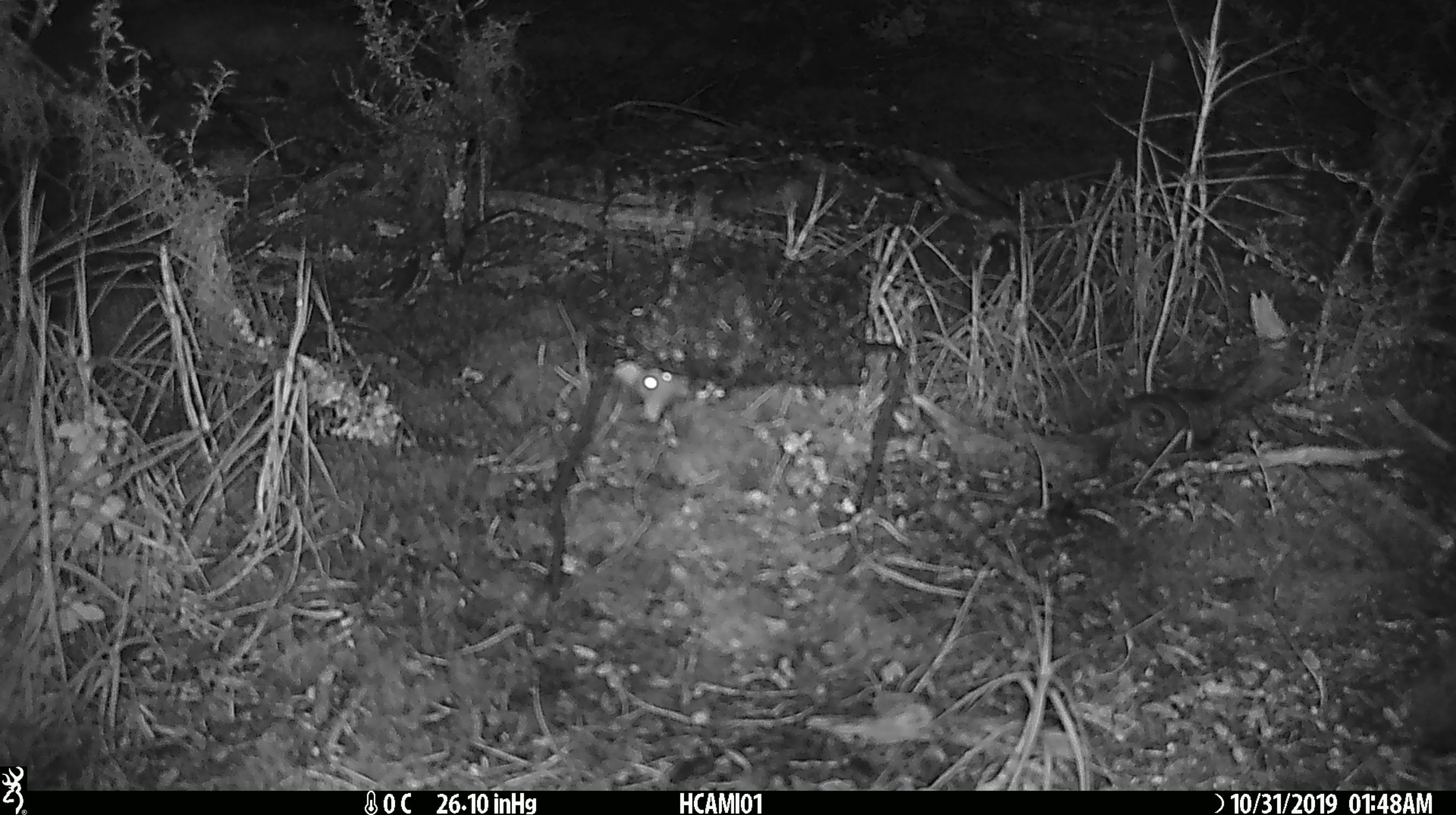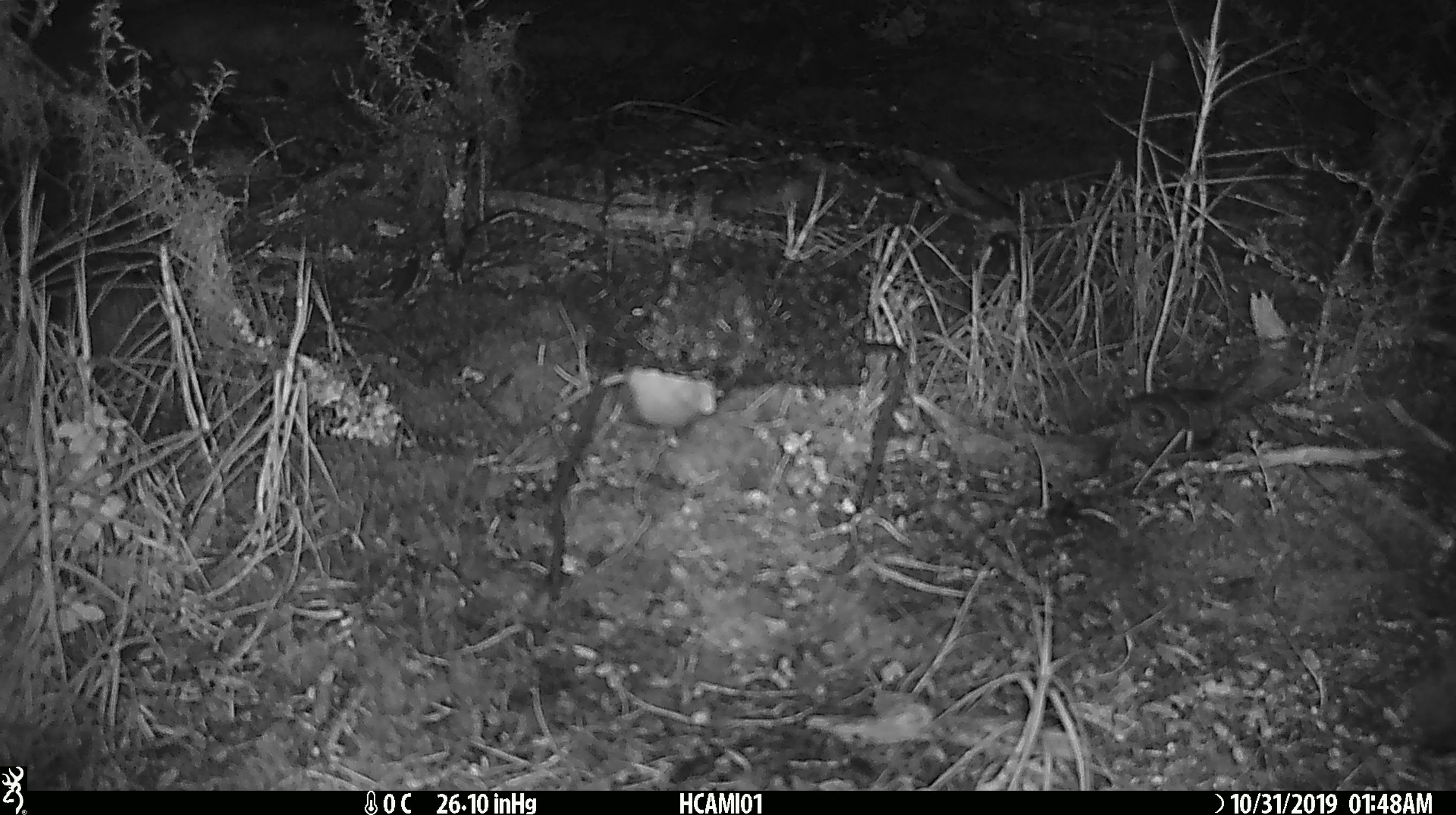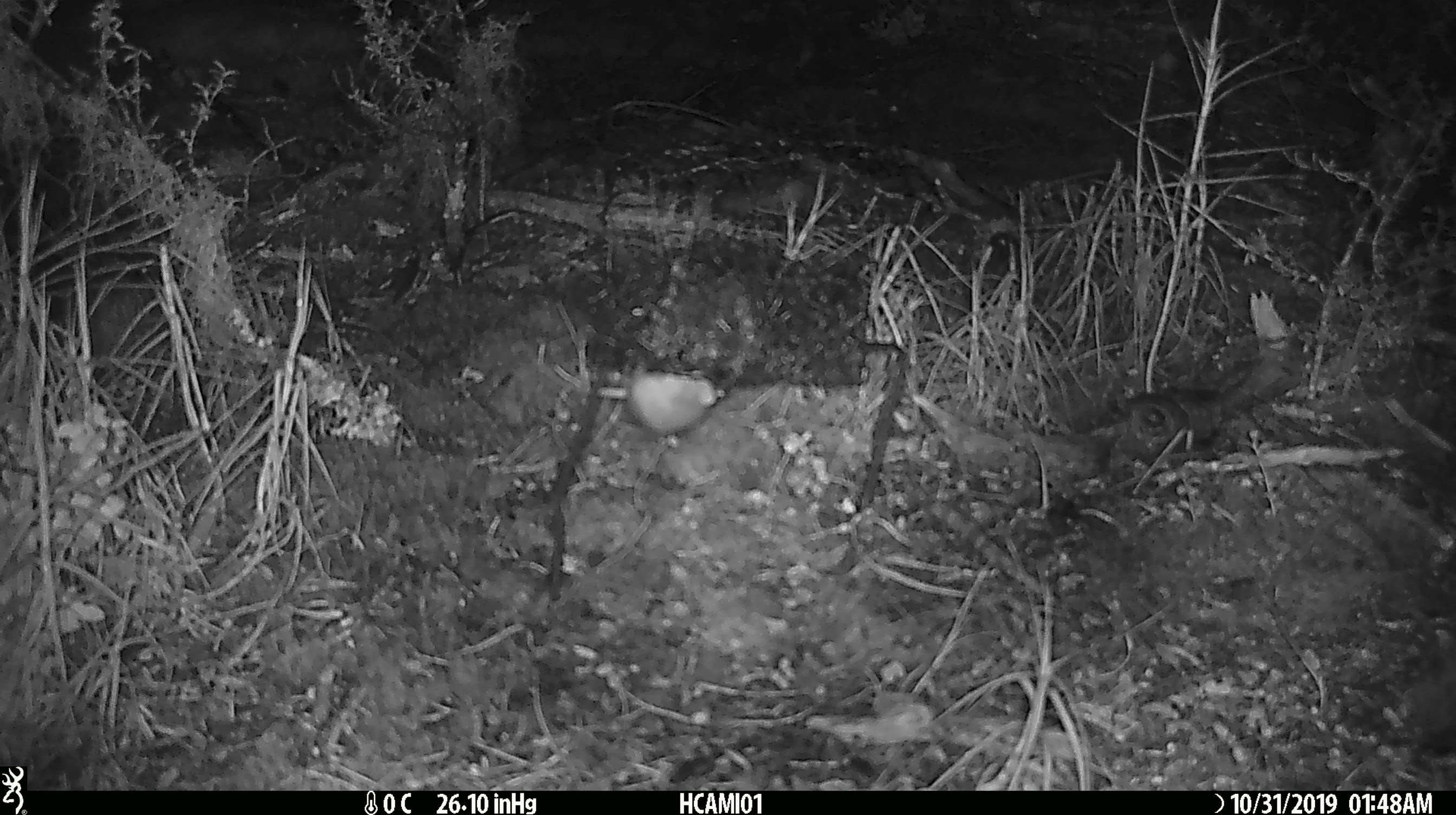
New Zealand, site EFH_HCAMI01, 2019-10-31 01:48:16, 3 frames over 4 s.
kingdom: Animalia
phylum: Chordata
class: Mammalia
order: Rodentia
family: Muridae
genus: Mus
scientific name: Mus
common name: mouse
Mouse (Mus).